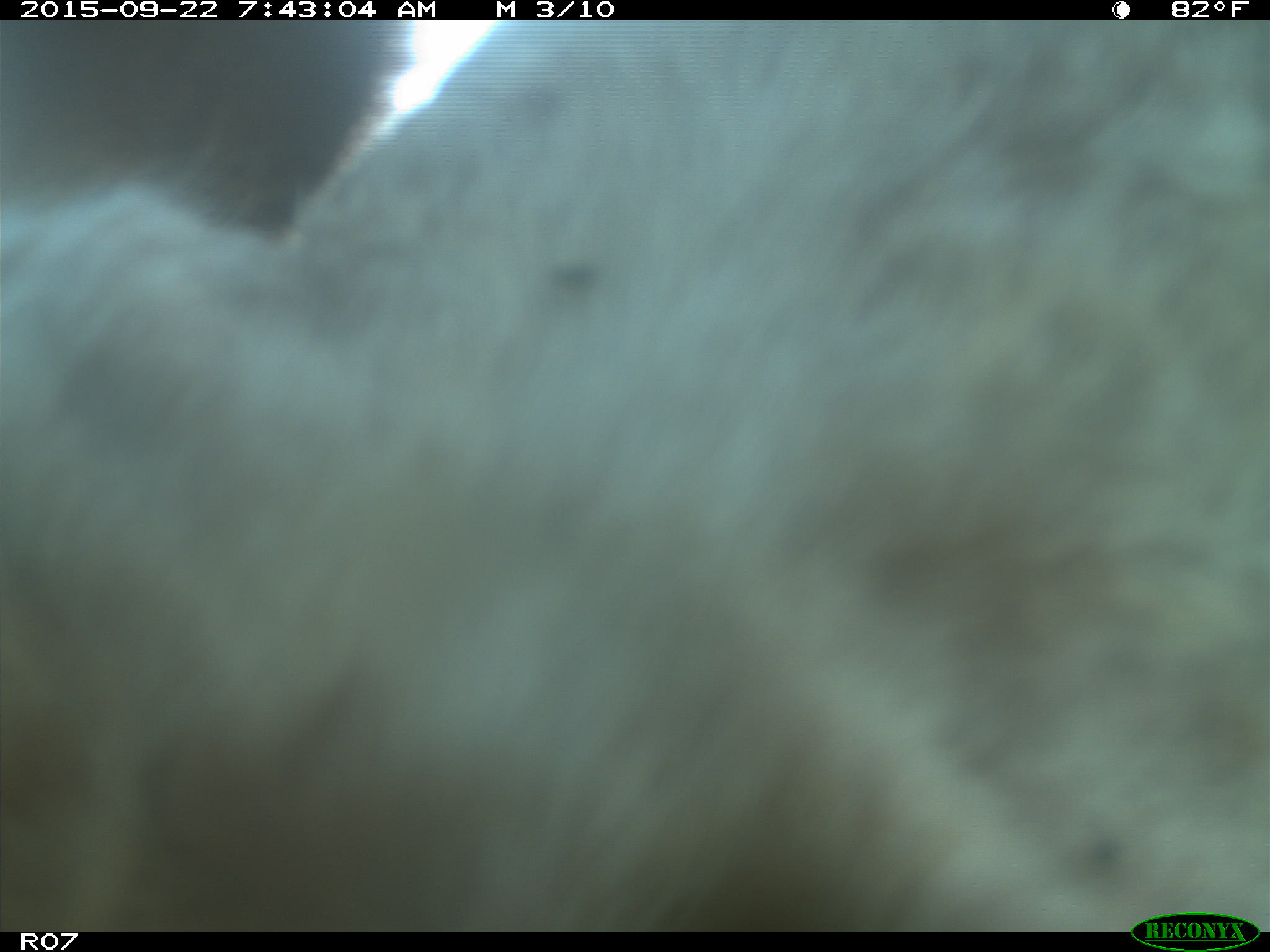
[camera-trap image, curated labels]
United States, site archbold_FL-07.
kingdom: Animalia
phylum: Chordata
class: Mammalia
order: Artiodactyla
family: Bovidae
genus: Bos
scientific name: Bos taurus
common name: domestic cow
Bos taurus (domestic cow).